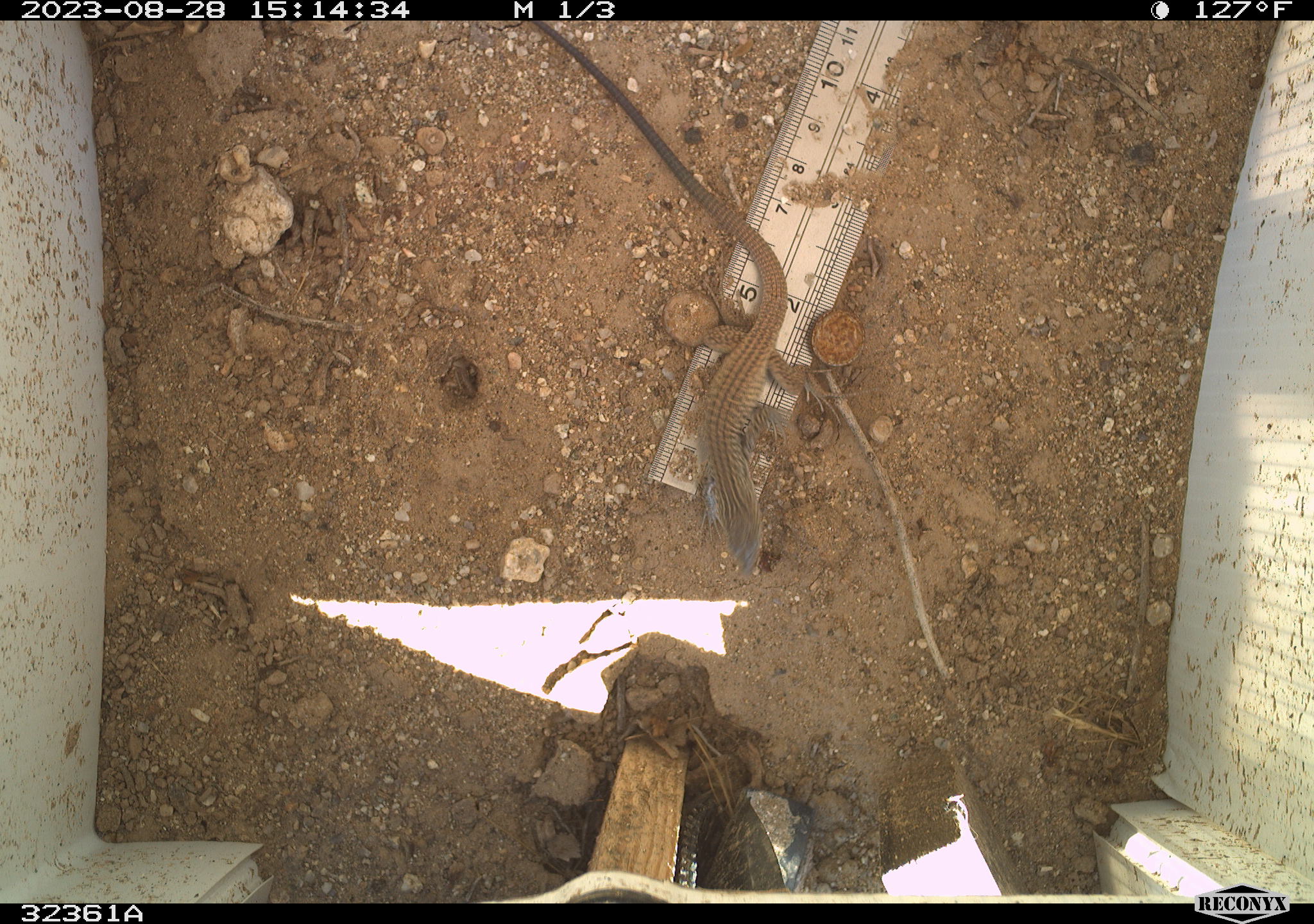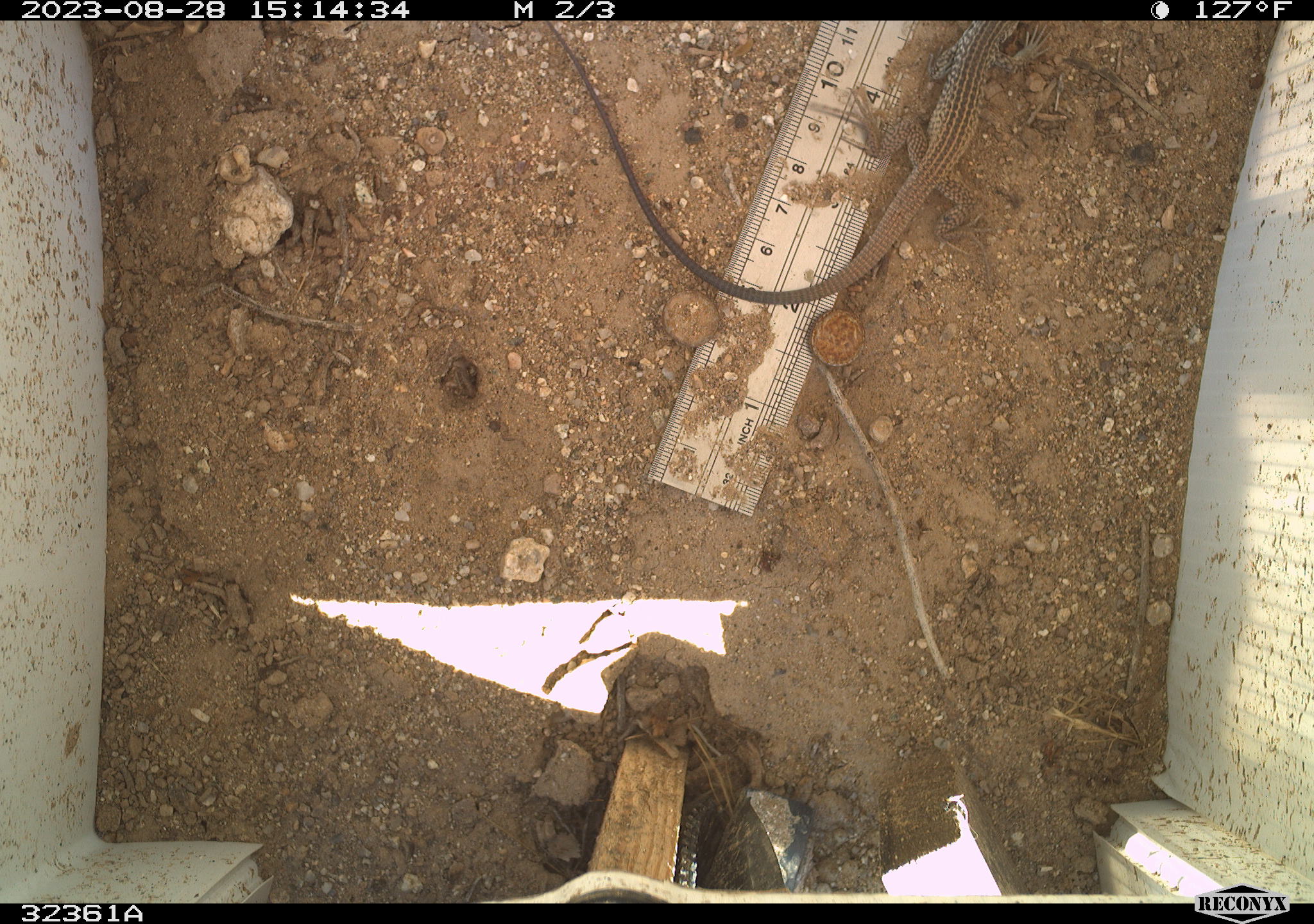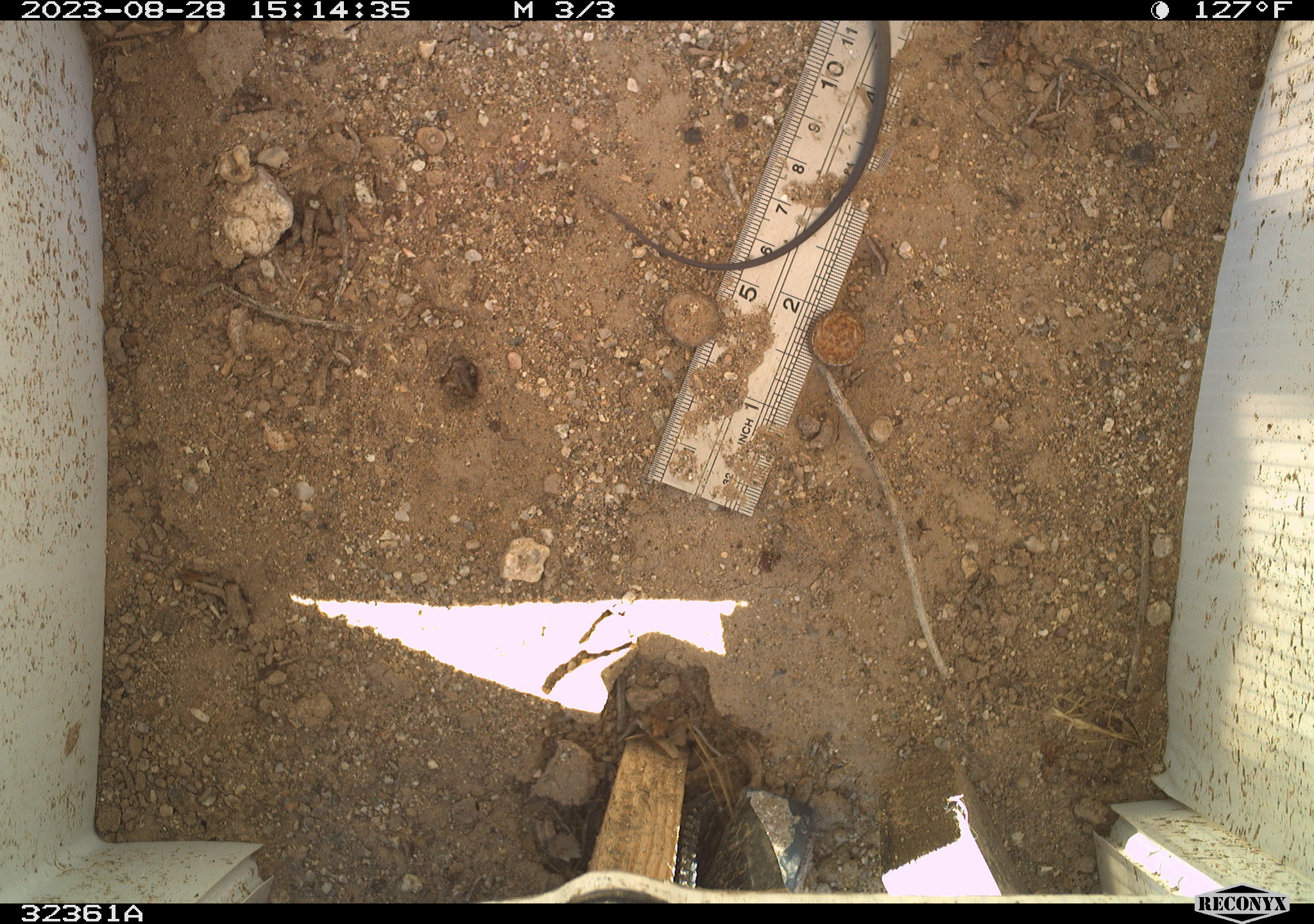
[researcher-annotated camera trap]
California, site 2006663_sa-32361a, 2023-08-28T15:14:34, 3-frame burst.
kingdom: Animalia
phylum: Chordata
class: Reptilia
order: Squamata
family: Teiidae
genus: Aspidoscelis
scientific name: Aspidoscelis tigris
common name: western whiptail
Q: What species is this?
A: Western whiptail (Aspidoscelis tigris).